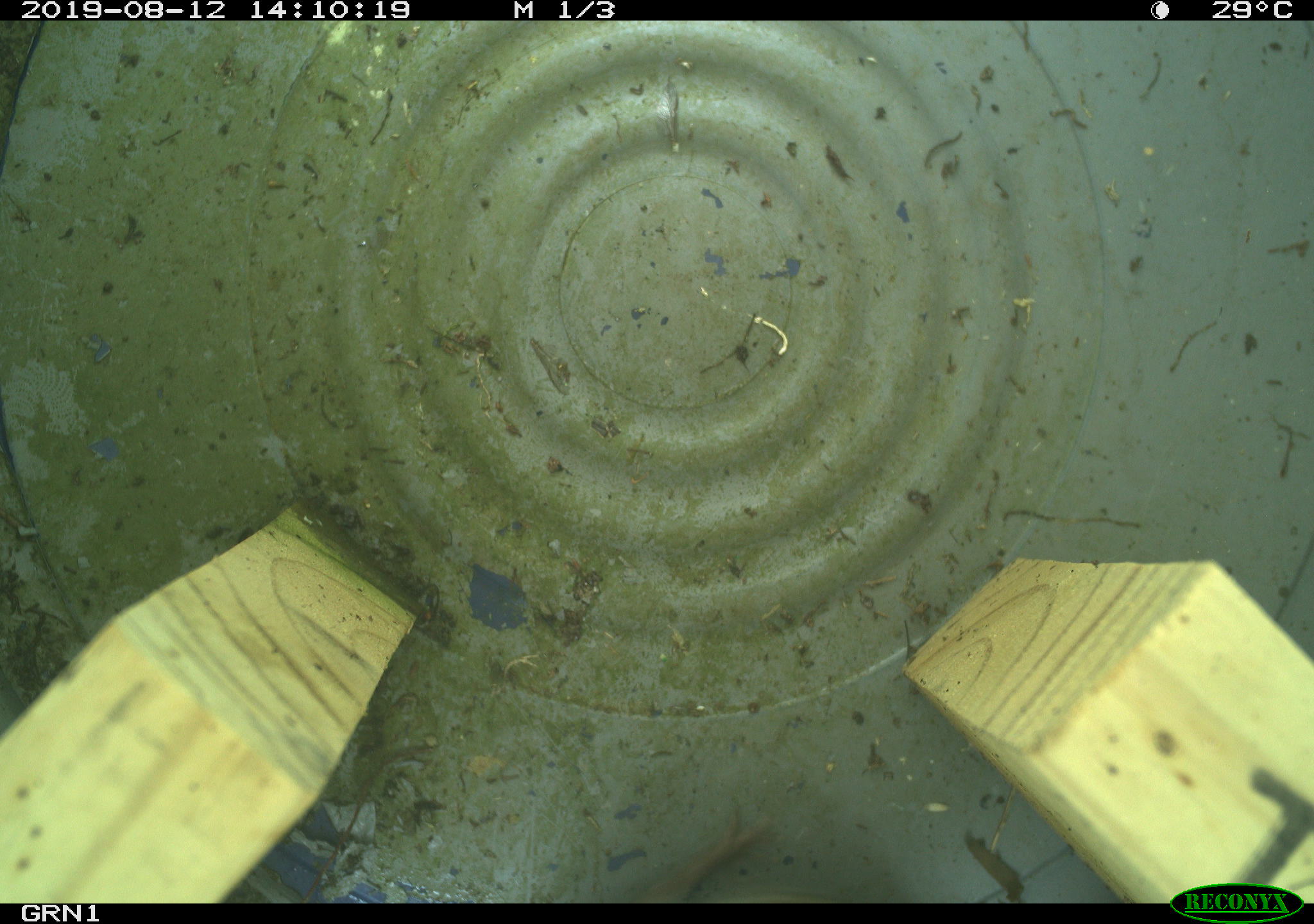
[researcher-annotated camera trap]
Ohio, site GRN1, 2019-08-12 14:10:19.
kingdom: Animalia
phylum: Chordata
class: Mammalia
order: Rodentia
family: Cricetidae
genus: Microtus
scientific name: Microtus pennsylvanicus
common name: meadow vole